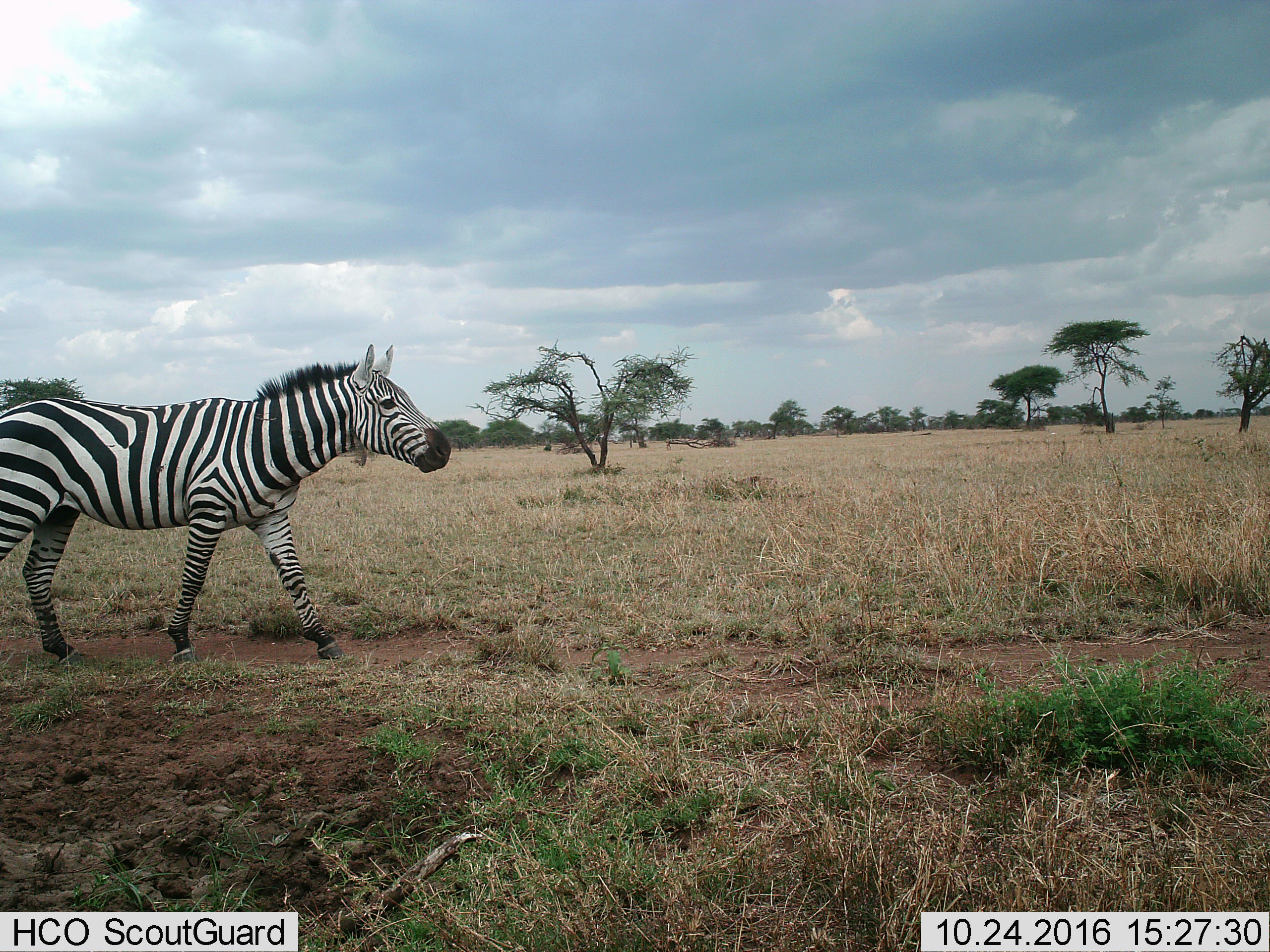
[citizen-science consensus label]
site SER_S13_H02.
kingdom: Animalia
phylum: Chordata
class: Mammalia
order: Perissodactyla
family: Equidae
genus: Equus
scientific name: Equus quagga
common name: plains zebra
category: zebraplains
Zebraplains (plains zebra) (Equus quagga), count 1. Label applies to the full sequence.